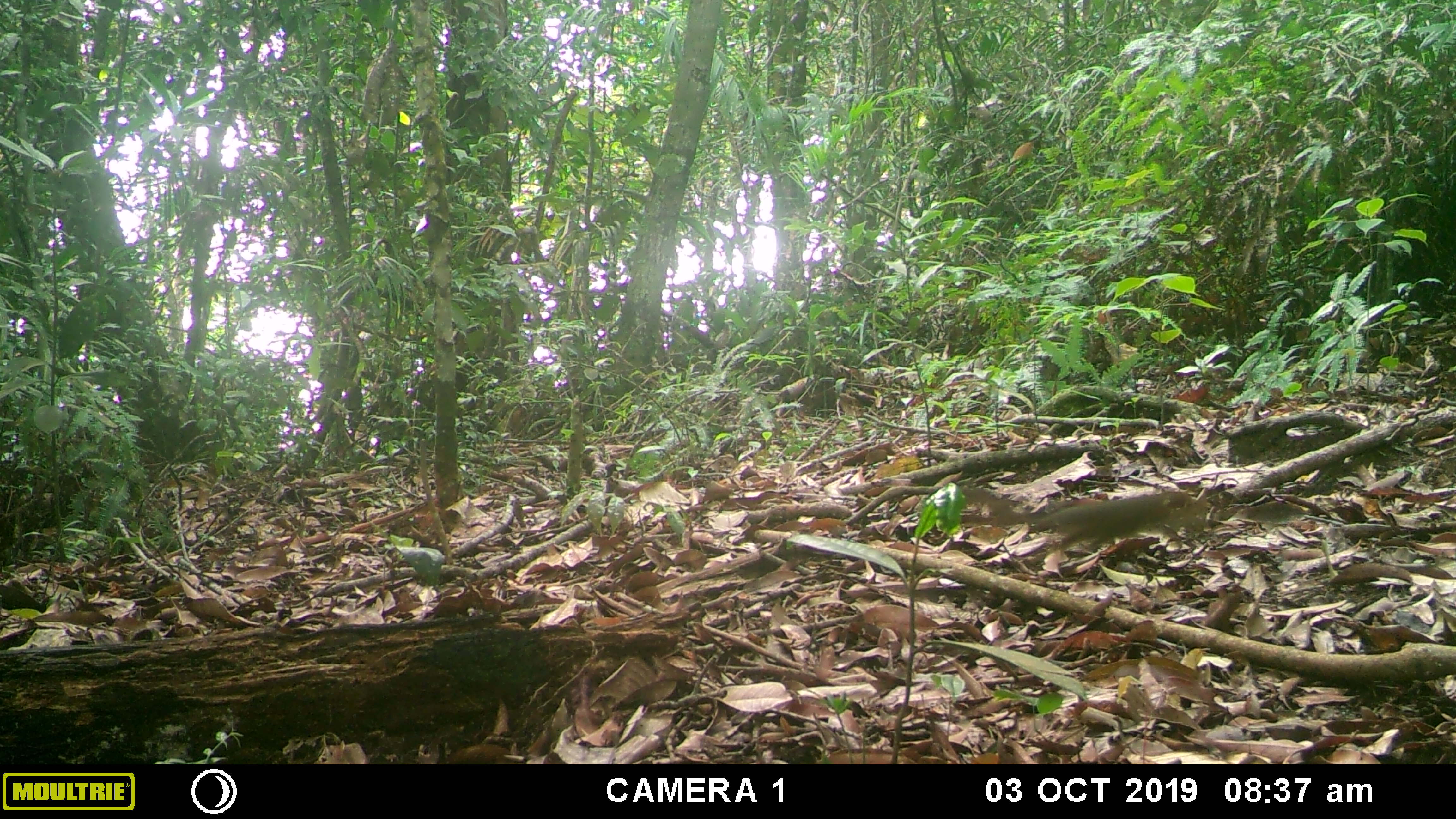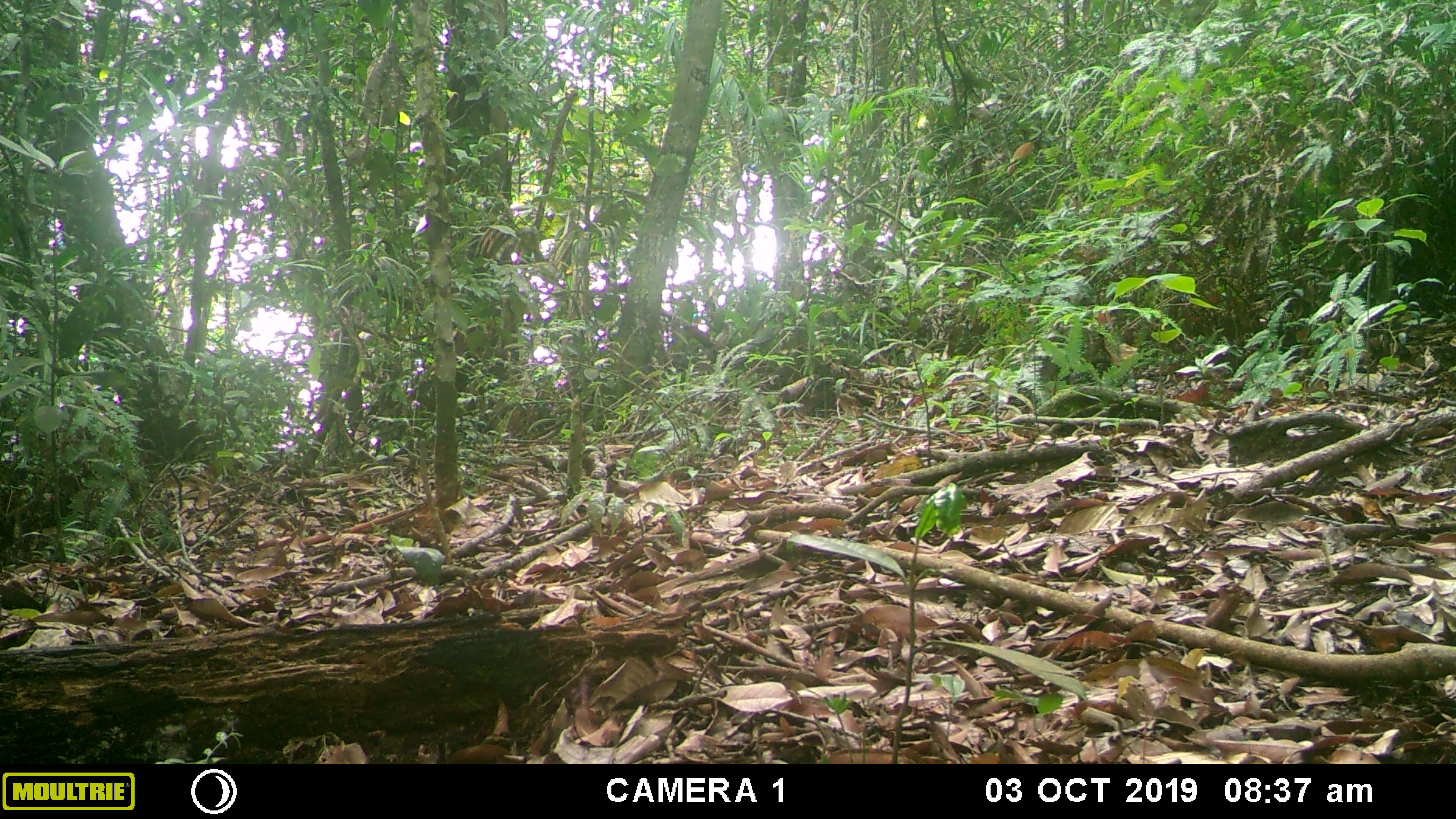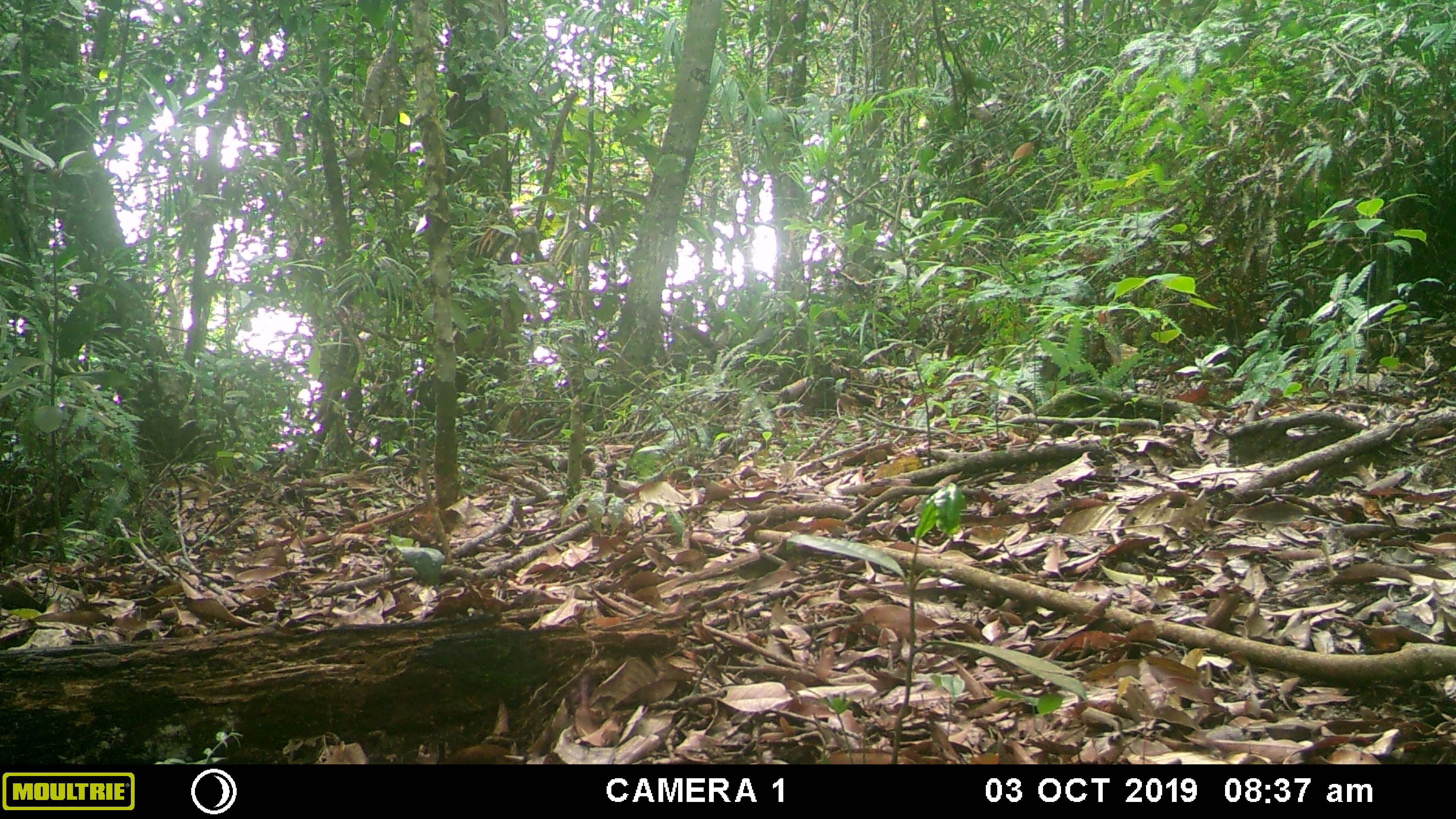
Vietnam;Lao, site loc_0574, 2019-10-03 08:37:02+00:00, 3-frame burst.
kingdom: Animalia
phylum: Chordata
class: Mammalia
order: Rodentia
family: Sciuridae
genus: Dremomys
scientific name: Dremomys rufigenis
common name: red-cheeked squirrel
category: red cheeked squirrel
Red cheeked squirrel (red-cheeked squirrel) (Dremomys rufigenis). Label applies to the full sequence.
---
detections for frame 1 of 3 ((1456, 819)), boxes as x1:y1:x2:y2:
red cheeked squirrel: 959:481:1208:565